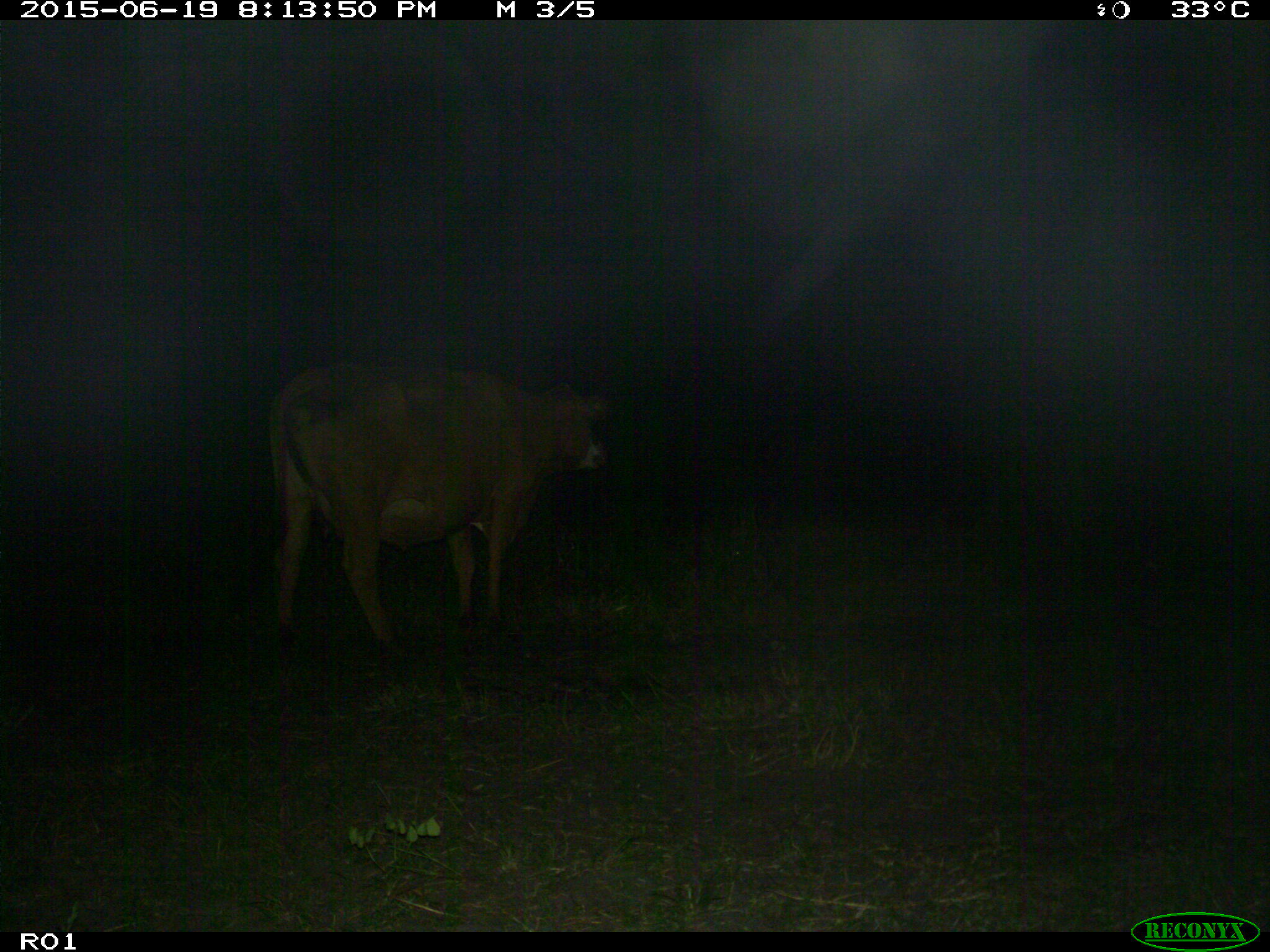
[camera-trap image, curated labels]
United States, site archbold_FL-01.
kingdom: Animalia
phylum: Chordata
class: Mammalia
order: Artiodactyla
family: Bovidae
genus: Bos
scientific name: Bos taurus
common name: domestic cow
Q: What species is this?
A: Bos taurus (domestic cow).